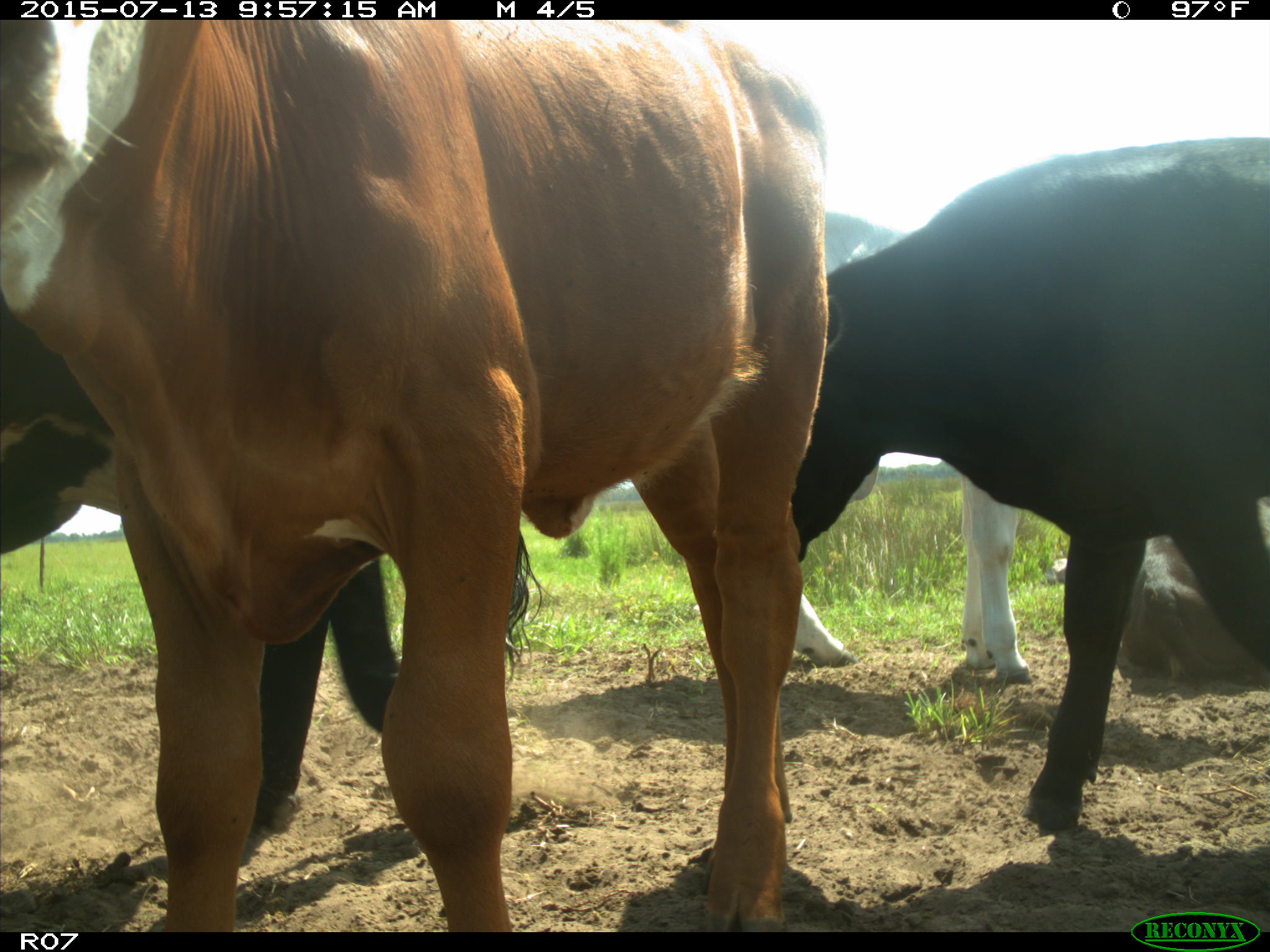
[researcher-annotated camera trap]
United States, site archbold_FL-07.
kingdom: Animalia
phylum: Chordata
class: Mammalia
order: Artiodactyla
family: Bovidae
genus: Bos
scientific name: Bos taurus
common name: domestic cow